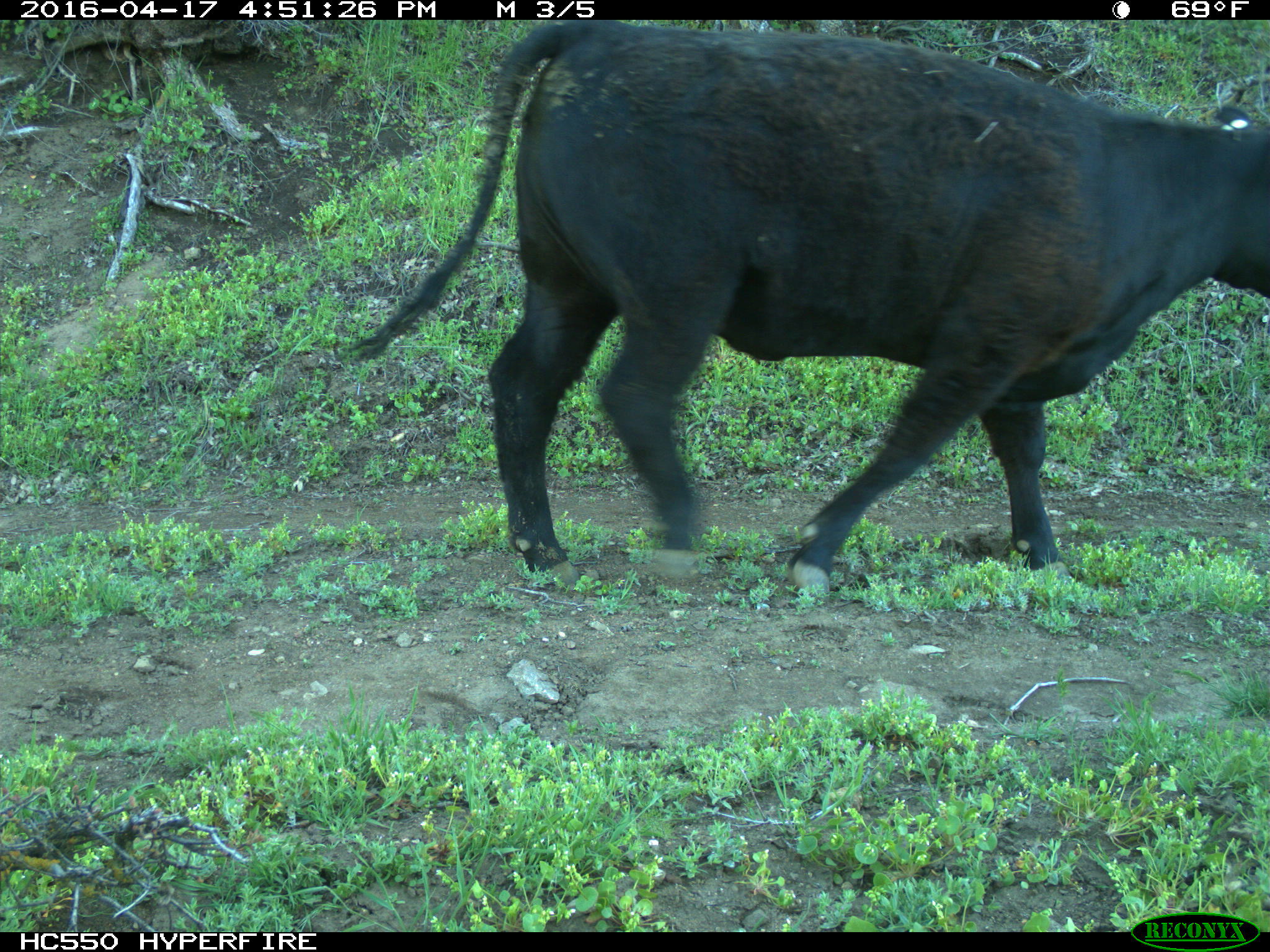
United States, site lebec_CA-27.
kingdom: Animalia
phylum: Chordata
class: Mammalia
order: Artiodactyla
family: Bovidae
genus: Bos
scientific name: Bos taurus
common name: domestic cow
Bos taurus (domestic cow).